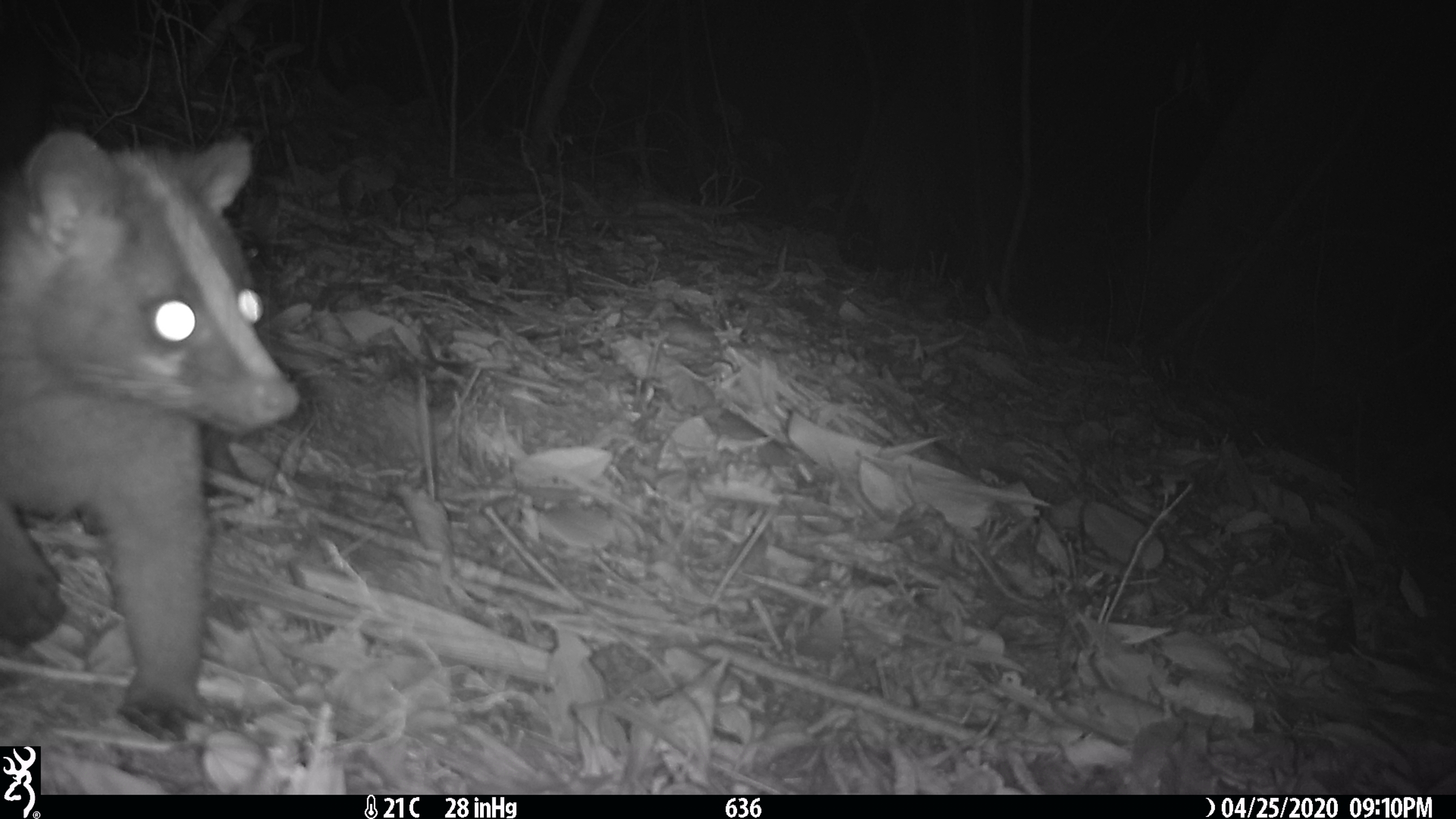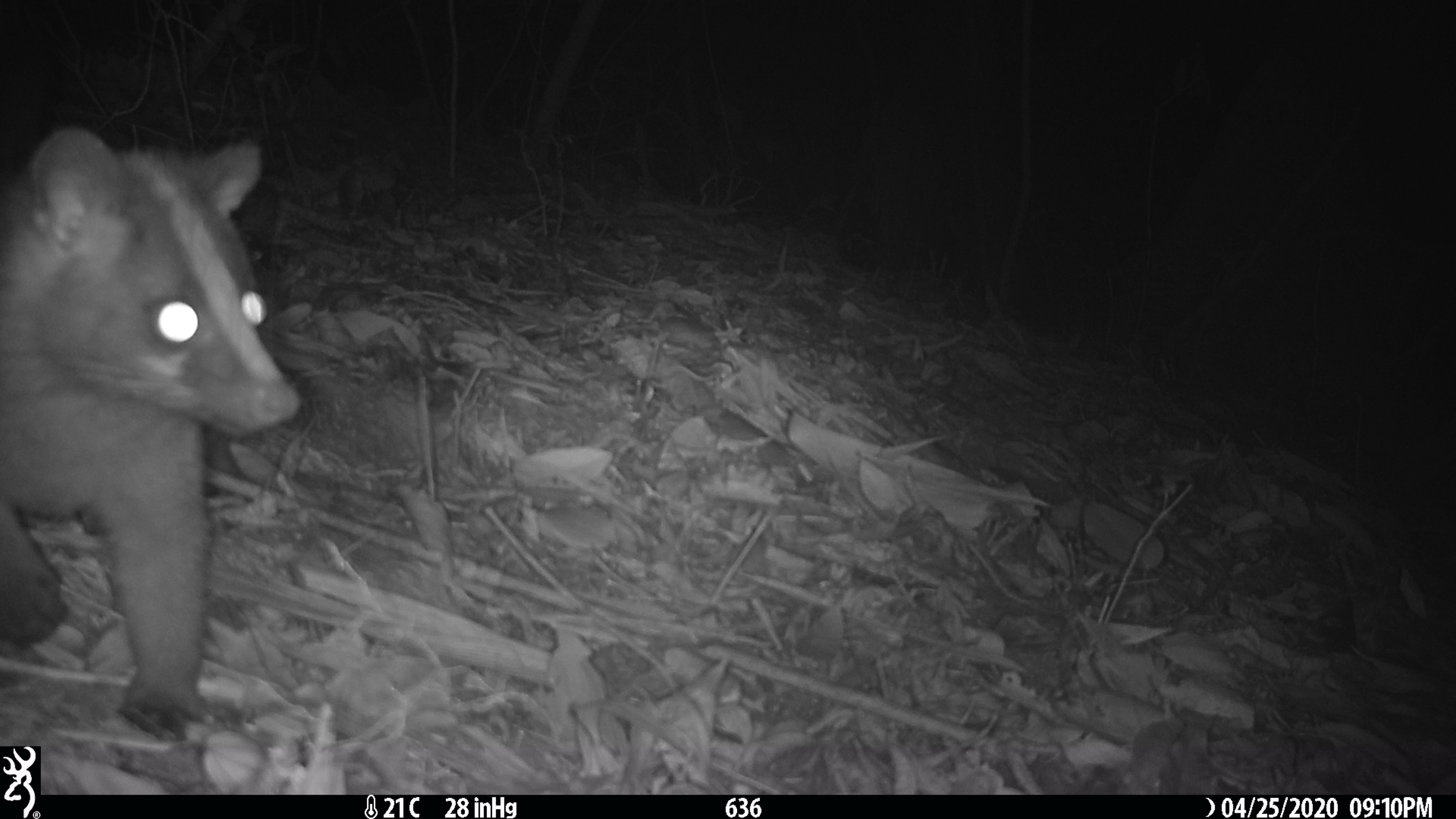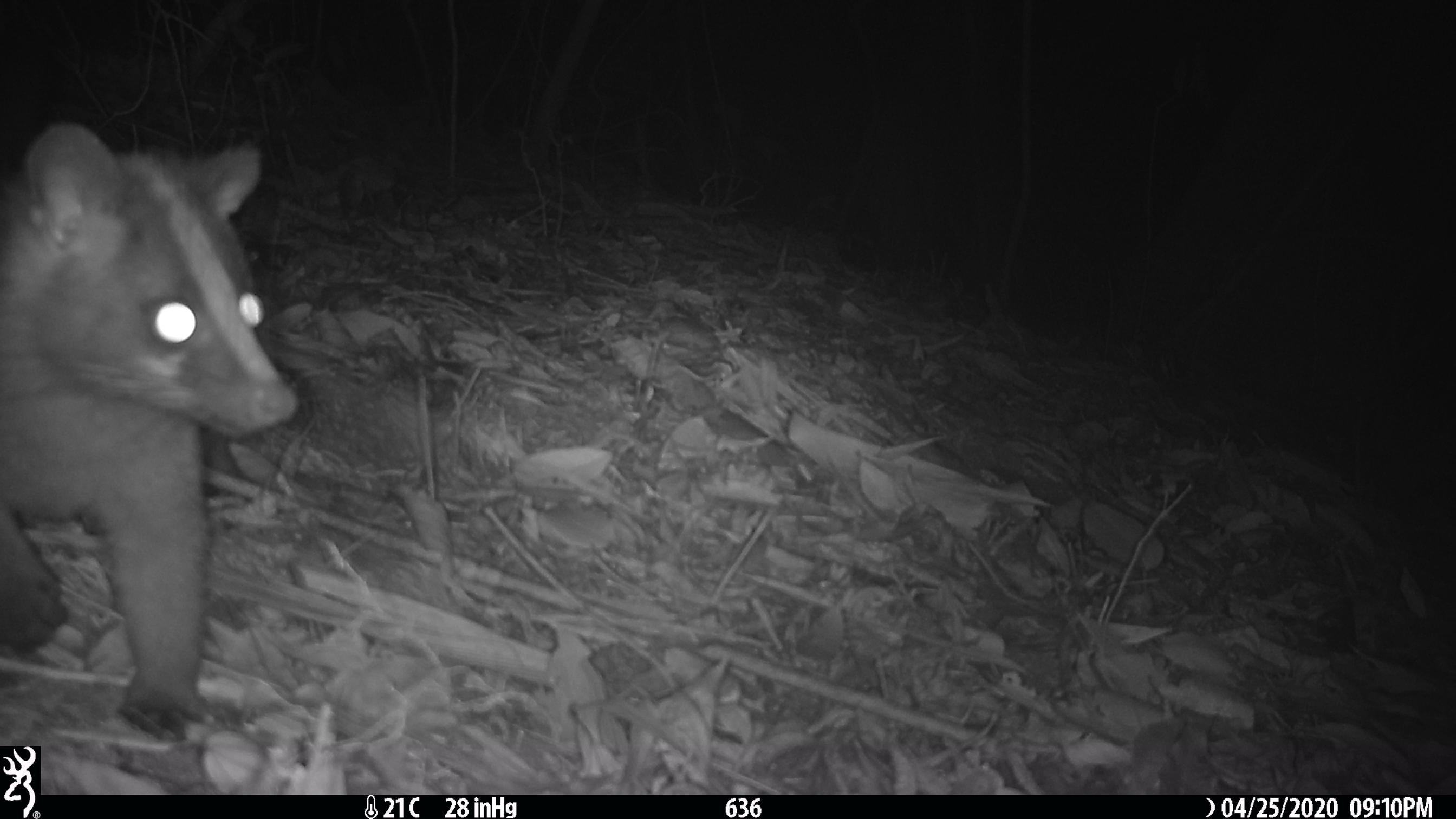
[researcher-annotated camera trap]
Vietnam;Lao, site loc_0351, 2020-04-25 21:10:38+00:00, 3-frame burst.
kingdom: Animalia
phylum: Chordata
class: Mammalia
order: Carnivora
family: Viverridae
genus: Paguma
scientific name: Paguma larvata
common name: masked palm civet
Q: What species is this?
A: Masked palm civet (Paguma larvata).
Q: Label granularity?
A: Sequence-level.